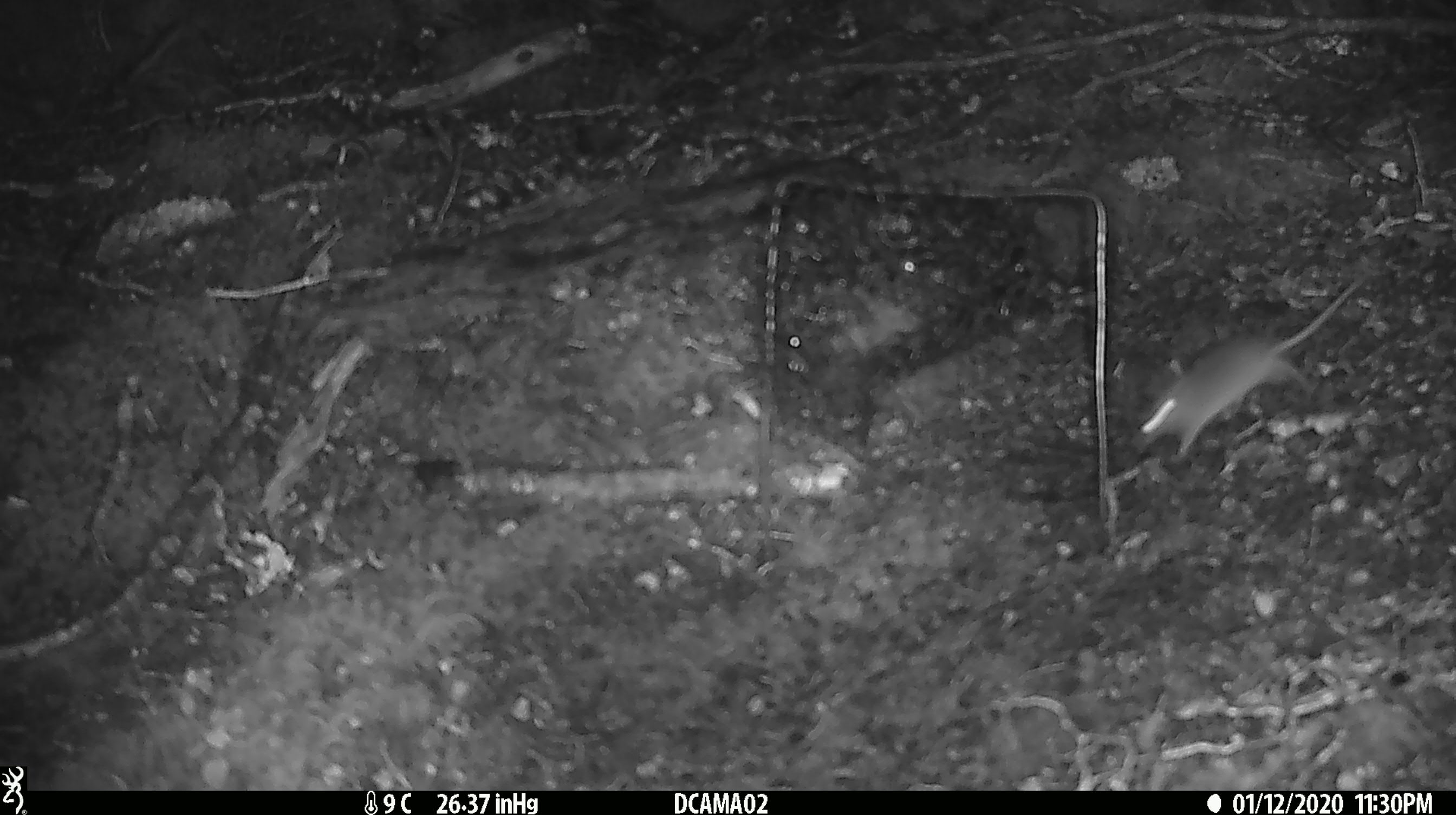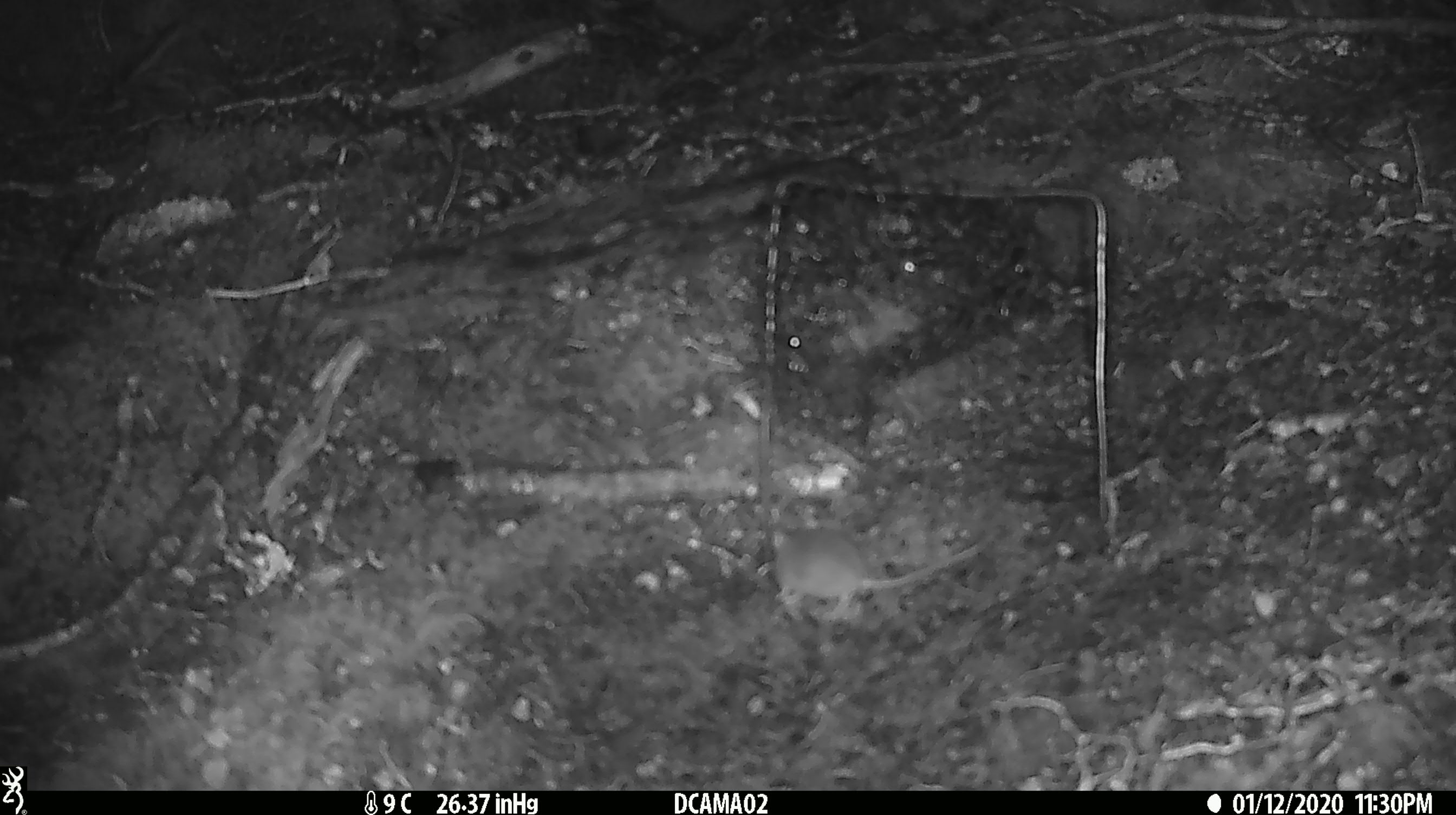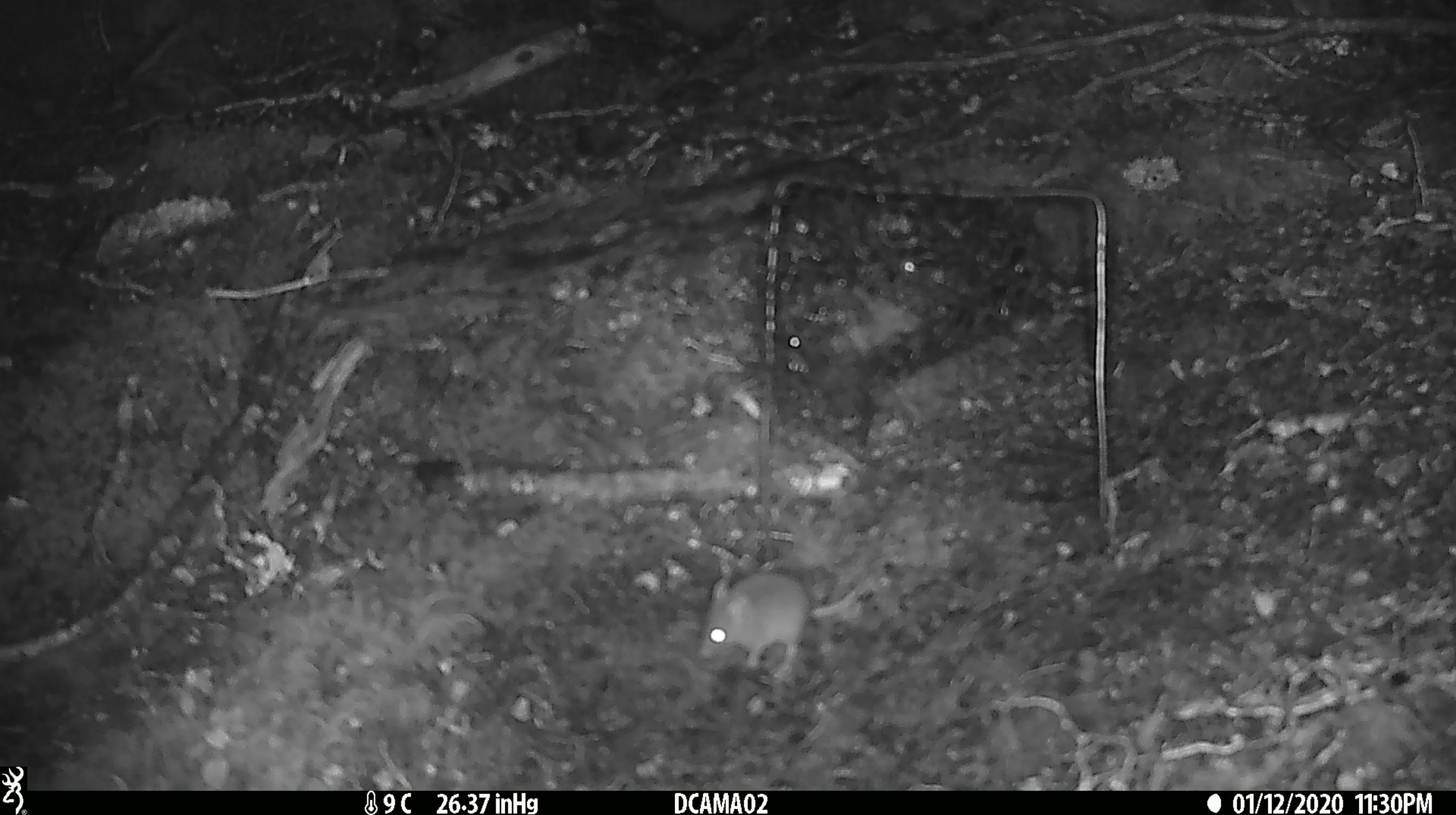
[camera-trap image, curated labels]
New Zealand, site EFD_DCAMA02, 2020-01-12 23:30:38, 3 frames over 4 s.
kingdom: Animalia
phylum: Chordata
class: Mammalia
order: Rodentia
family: Muridae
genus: Mus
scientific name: Mus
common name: mouse